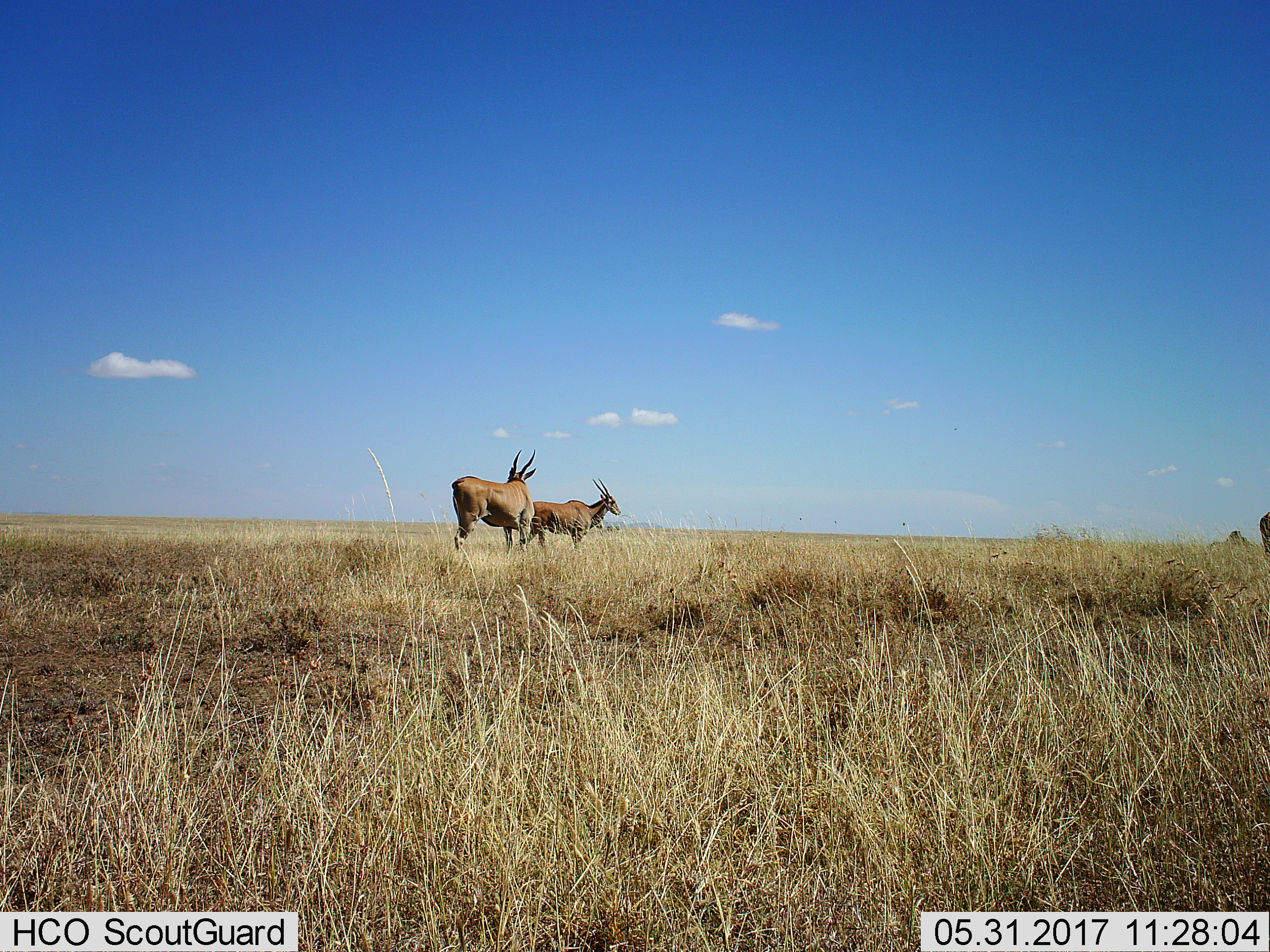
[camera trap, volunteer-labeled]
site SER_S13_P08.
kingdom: Animalia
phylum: Chordata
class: Mammalia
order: Artiodactyla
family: Bovidae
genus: Tragelaphus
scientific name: Tragelaphus oryx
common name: eland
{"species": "eland (Tragelaphus oryx)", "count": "2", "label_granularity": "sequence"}